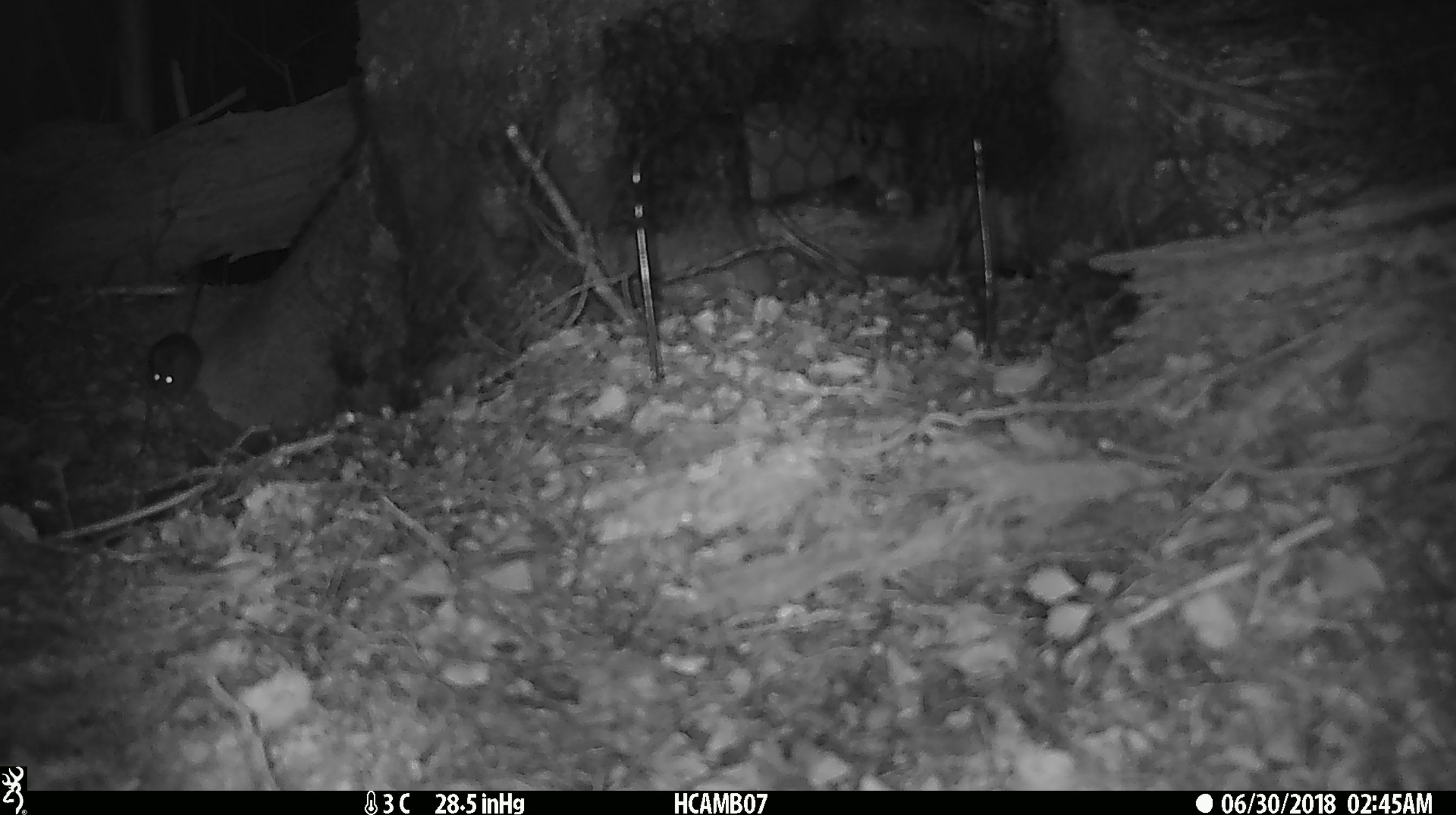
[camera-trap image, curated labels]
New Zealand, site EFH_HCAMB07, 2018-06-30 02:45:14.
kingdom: Animalia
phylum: Chordata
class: Mammalia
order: Rodentia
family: Muridae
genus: Mus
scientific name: Mus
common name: mouse